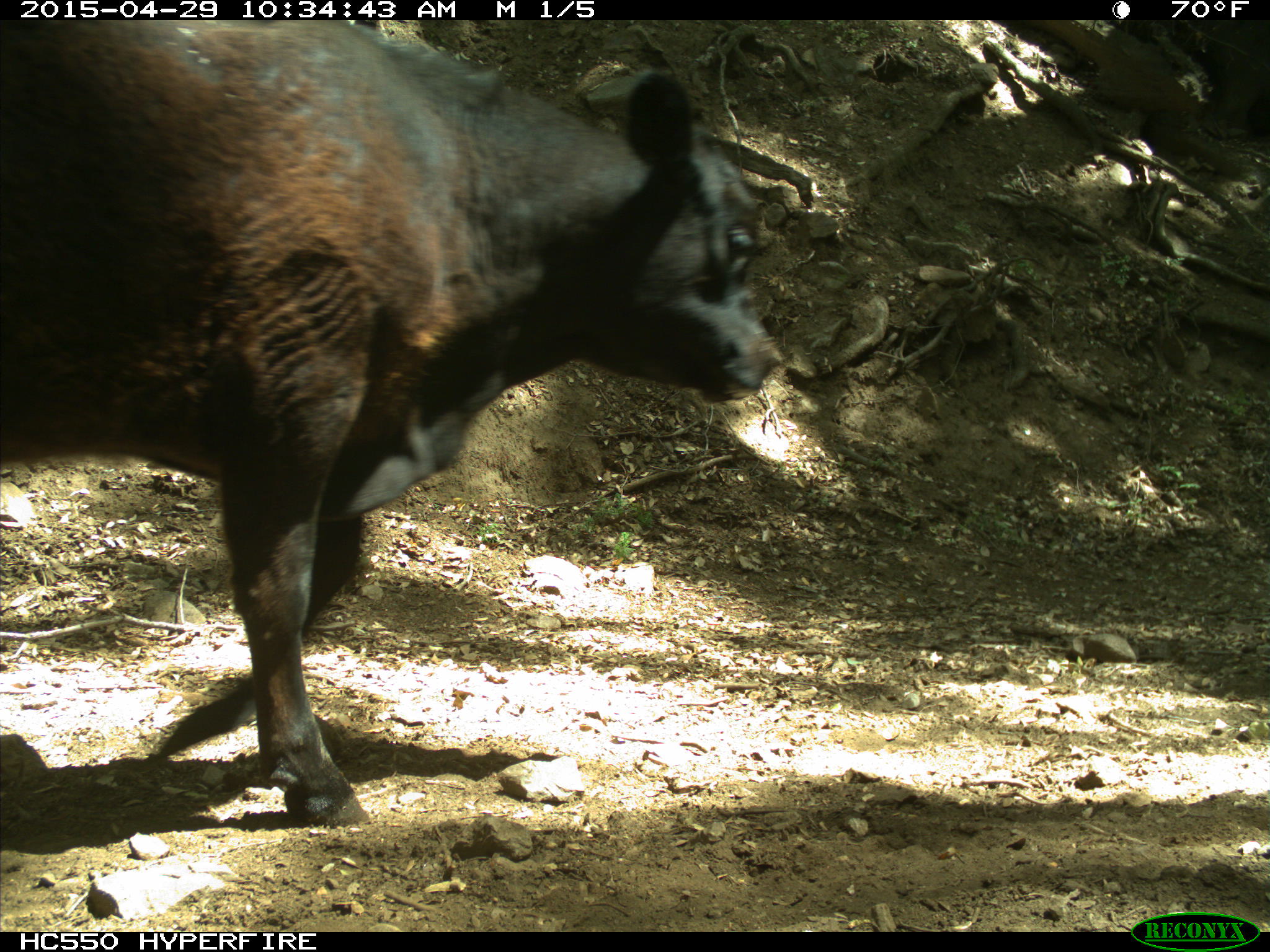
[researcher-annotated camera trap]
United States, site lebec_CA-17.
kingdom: Animalia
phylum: Chordata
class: Mammalia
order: Artiodactyla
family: Bovidae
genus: Bos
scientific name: Bos taurus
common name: domestic cow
Bos taurus (domestic cow).